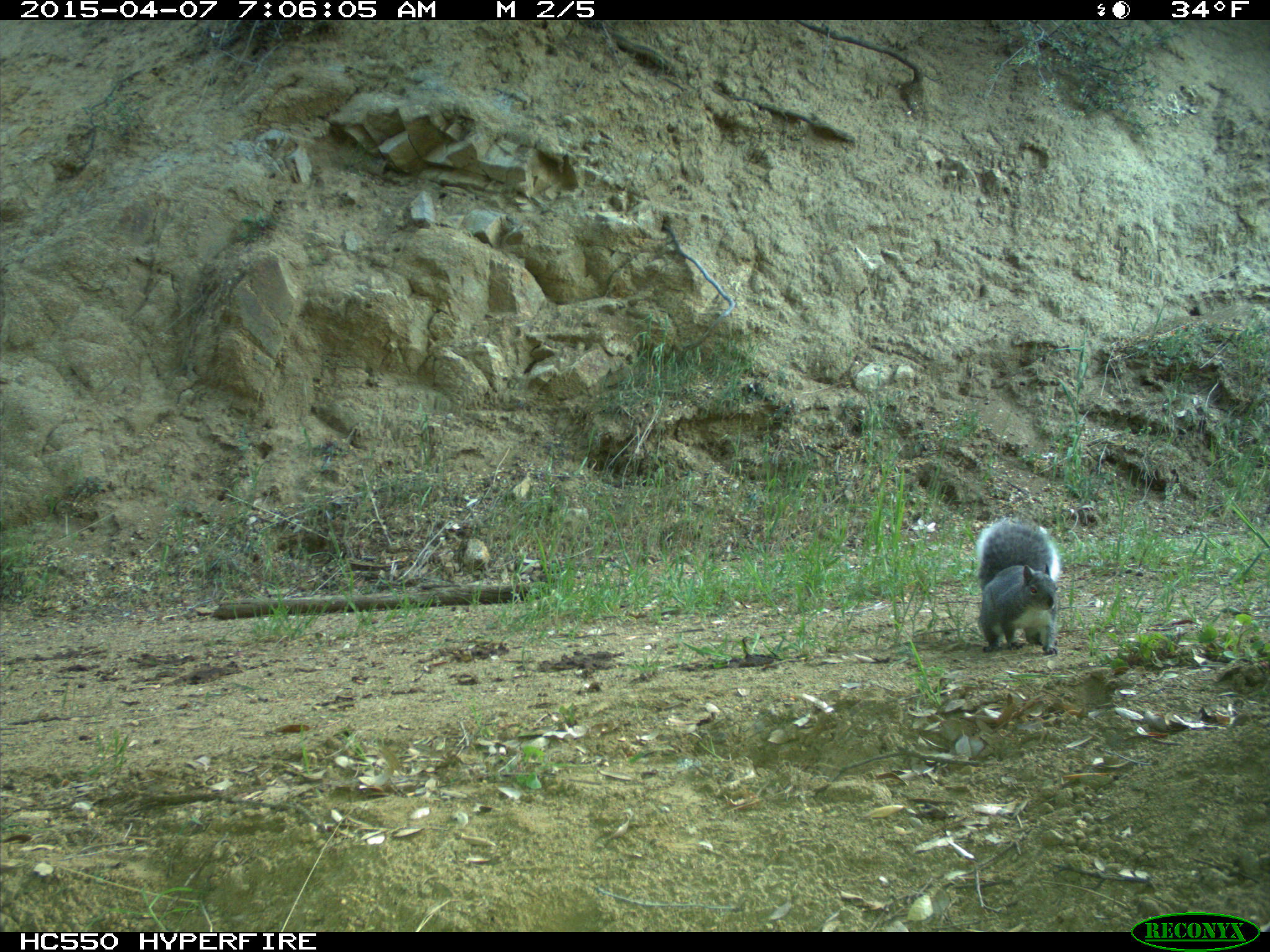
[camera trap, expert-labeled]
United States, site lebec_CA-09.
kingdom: Animalia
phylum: Chordata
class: Mammalia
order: Rodentia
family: Sciuridae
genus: Sciurus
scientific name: Sciurus carolinensis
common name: eastern gray squirrel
Sciurus carolinensis (eastern gray squirrel).